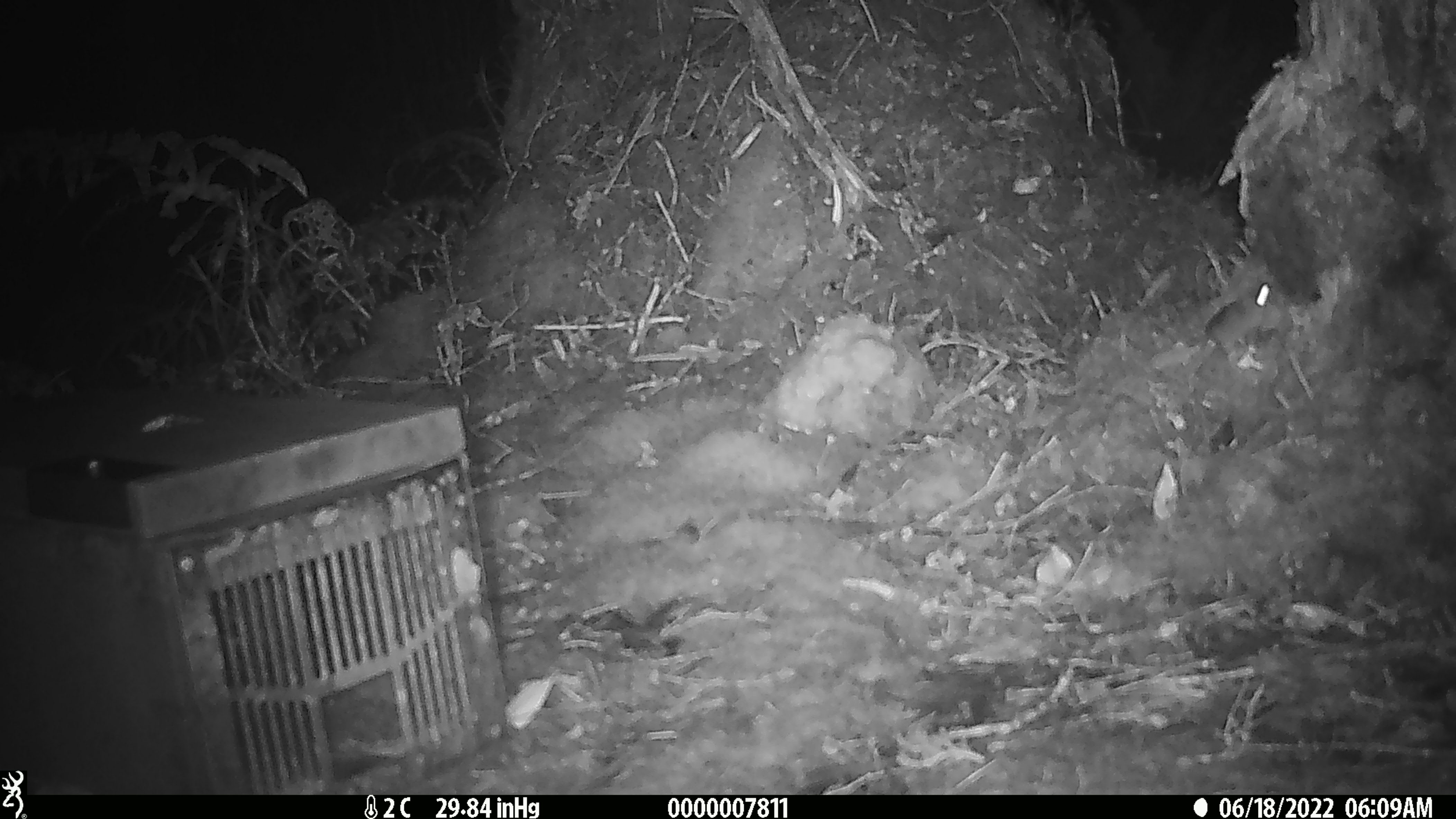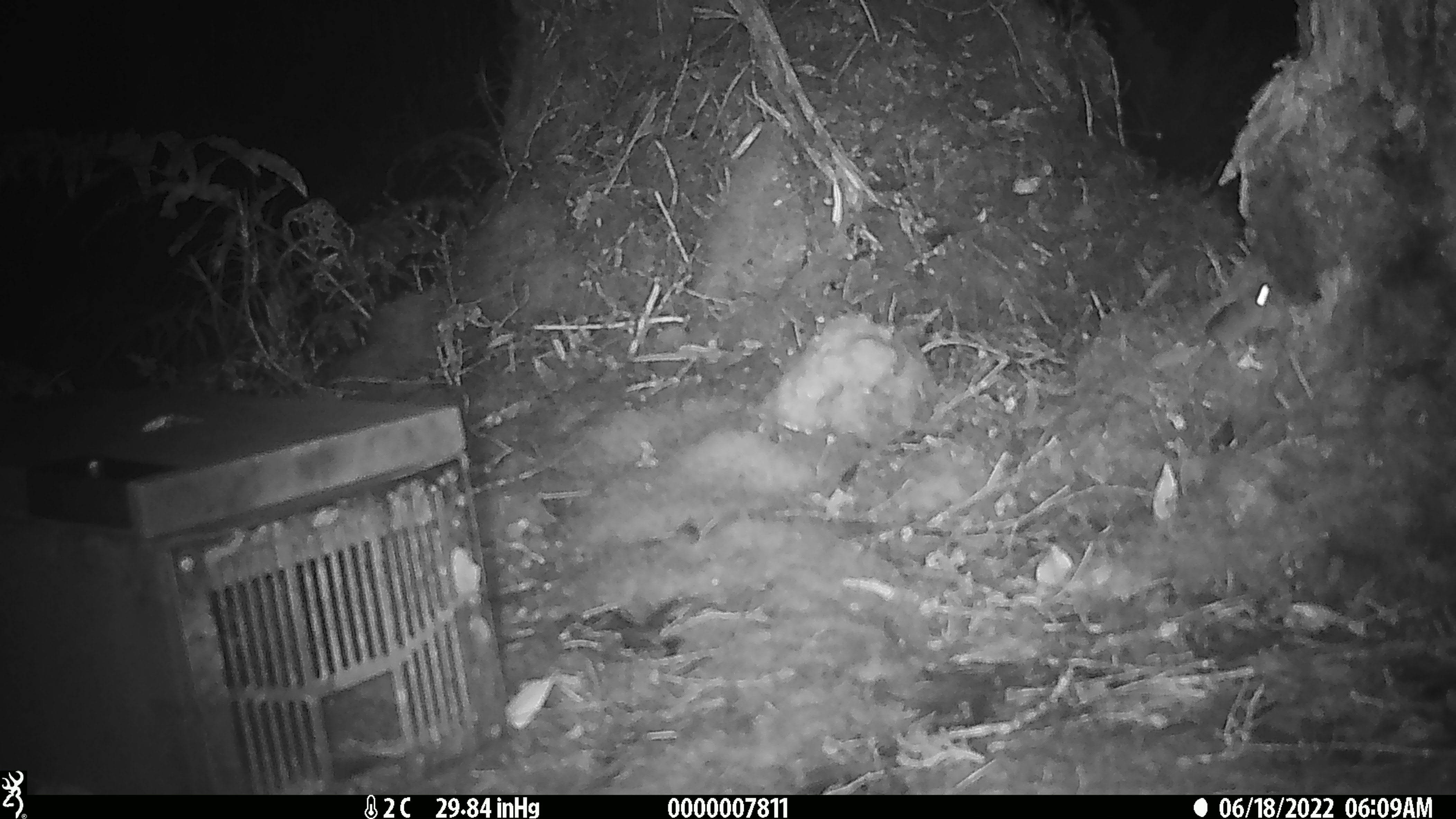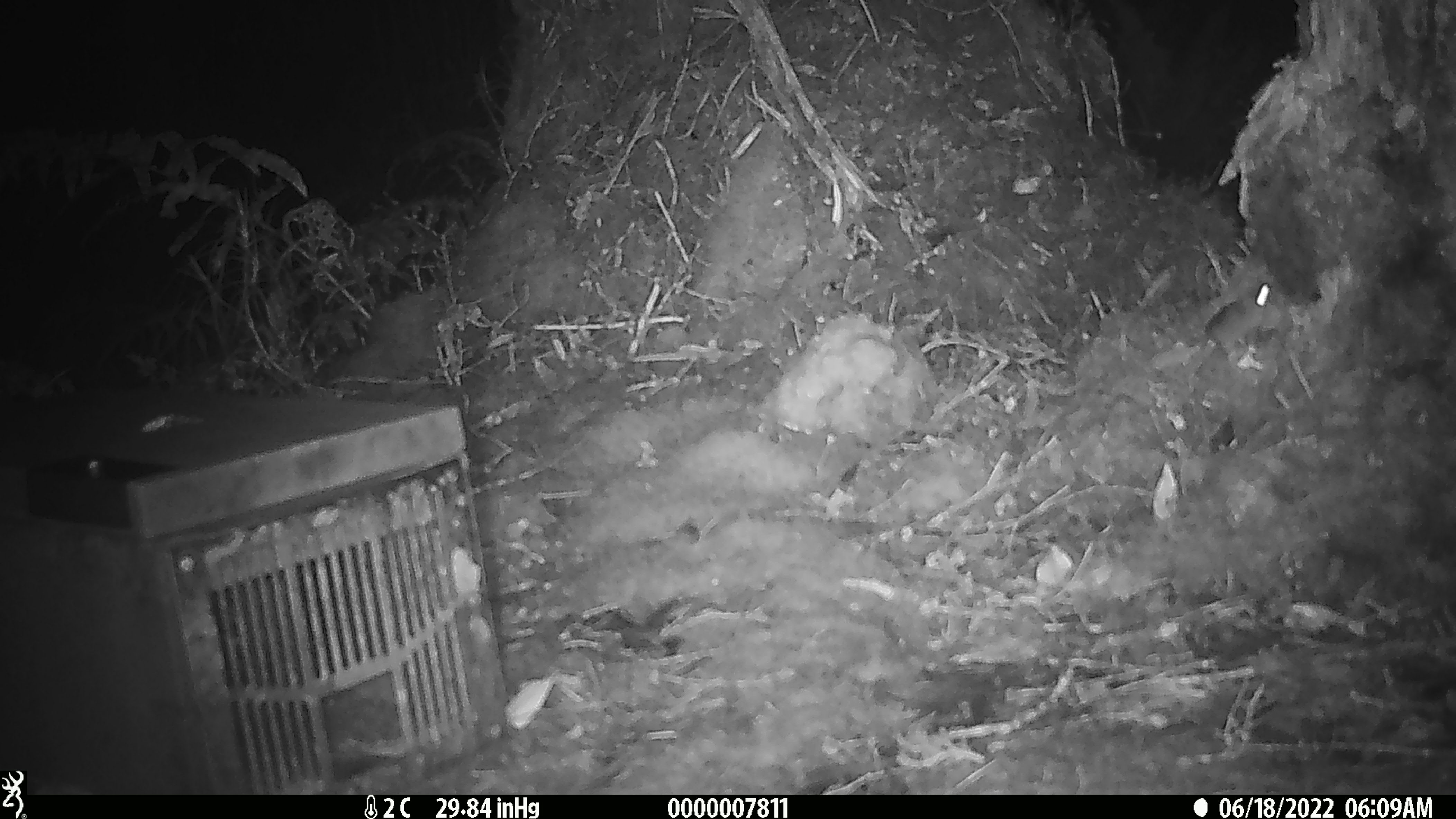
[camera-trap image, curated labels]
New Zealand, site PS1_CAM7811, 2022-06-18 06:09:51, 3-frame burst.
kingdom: Animalia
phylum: Chordata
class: Mammalia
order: Rodentia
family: Muridae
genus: Mus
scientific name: Mus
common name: mouse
Mouse (Mus).